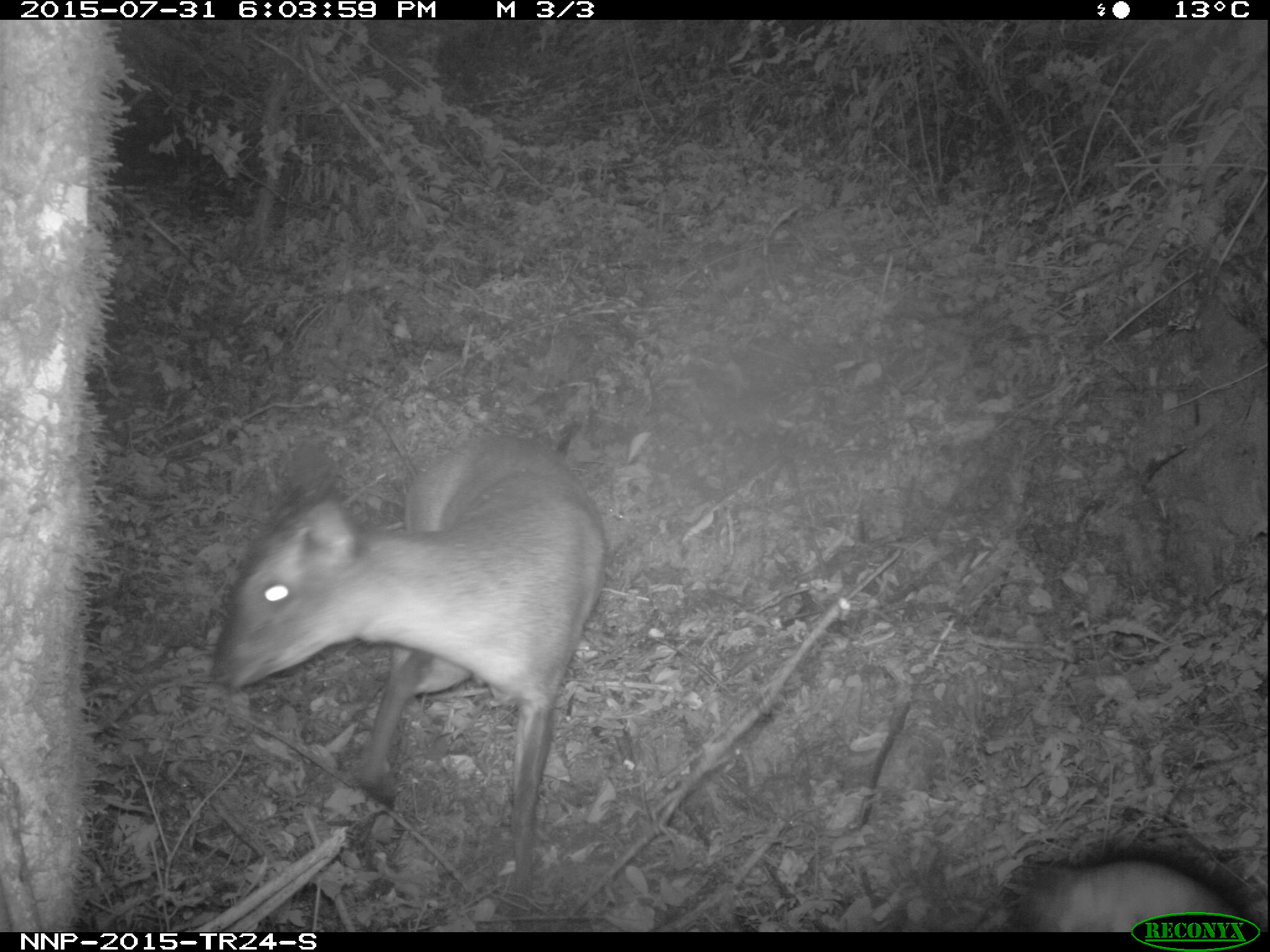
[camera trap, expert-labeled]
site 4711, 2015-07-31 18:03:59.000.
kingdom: Animalia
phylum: Chordata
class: Mammalia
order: Artiodactyla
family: Bovidae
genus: Cephalophus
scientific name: Cephalophus nigrifrons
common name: black-fronted duiker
Cephalophus nigrifrons (black-fronted duiker), count 1.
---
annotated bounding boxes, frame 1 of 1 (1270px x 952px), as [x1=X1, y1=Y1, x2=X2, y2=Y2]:
cephalophus nigrifrons: [x1=206, y1=439, x2=605, y2=879]; [x1=1004, y1=859, x2=1258, y2=930]